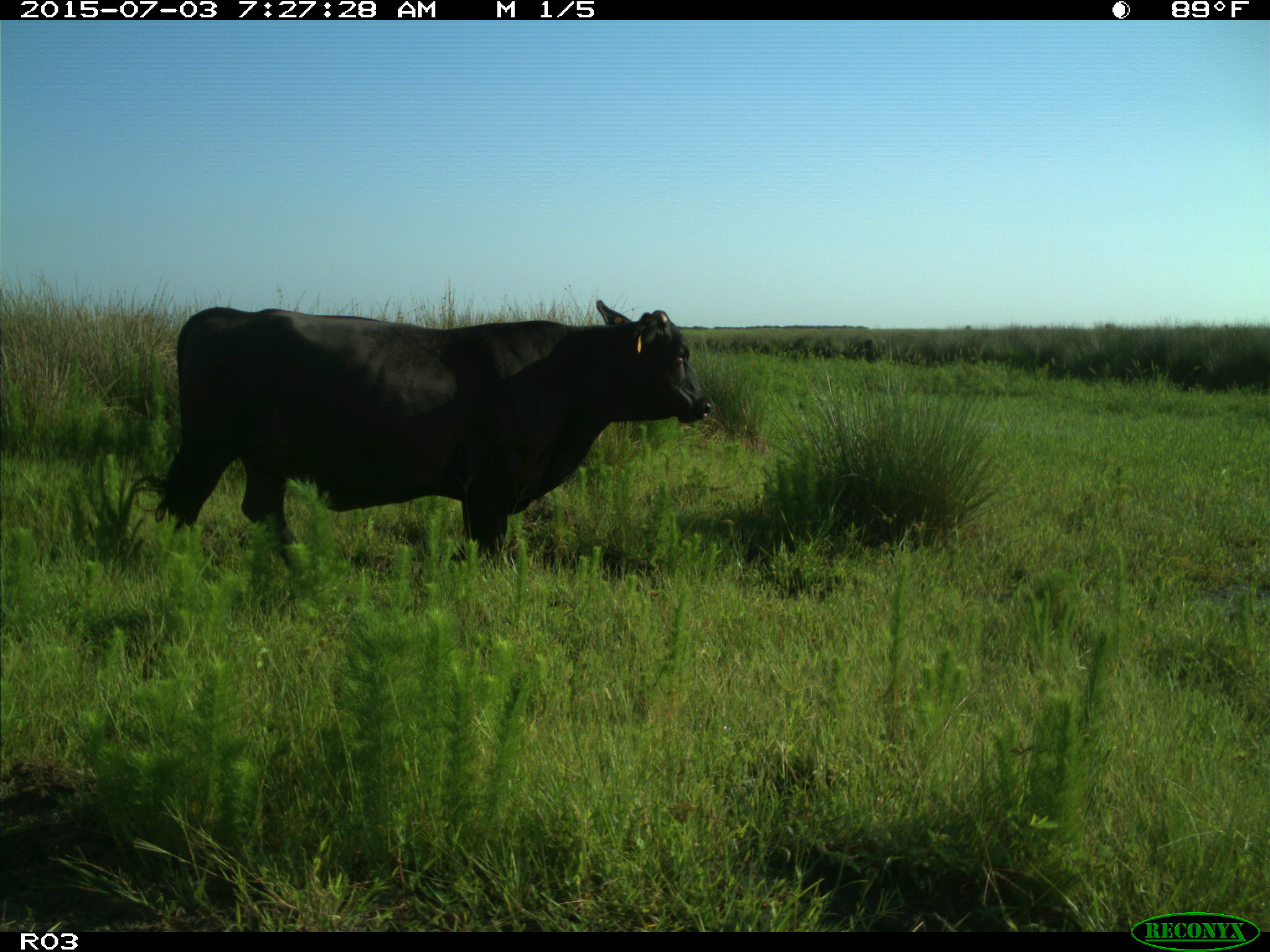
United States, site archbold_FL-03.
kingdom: Animalia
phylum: Chordata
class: Mammalia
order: Artiodactyla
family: Bovidae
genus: Bos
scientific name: Bos taurus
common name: domestic cow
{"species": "Bos taurus (domestic cow)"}